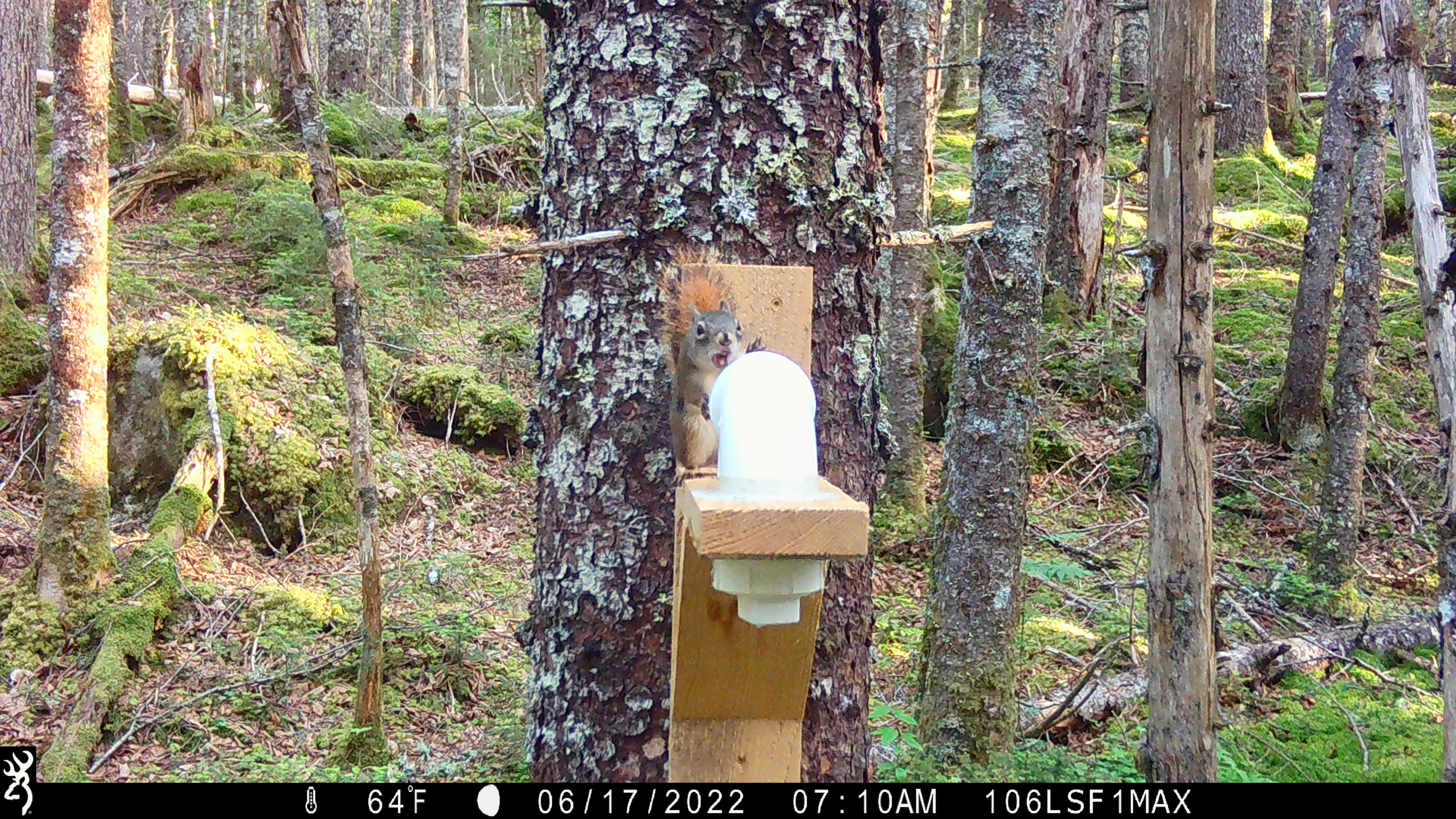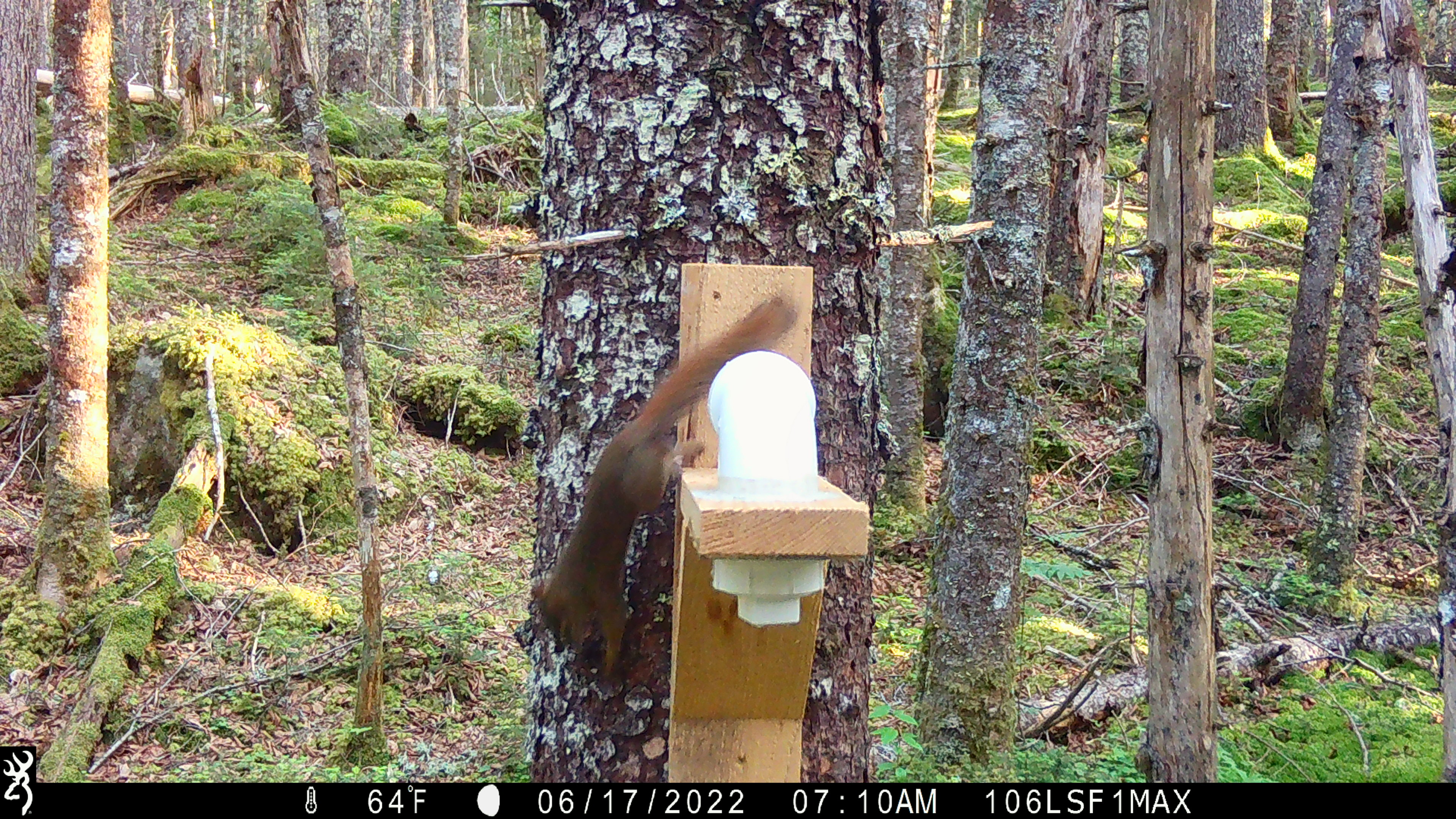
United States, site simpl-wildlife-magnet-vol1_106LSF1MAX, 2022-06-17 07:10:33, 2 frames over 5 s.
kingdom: Animalia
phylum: Chordata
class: Mammalia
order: Rodentia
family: Sciuridae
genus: Tamiasciurus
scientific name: Tamiasciurus hudsonicus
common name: red squirrel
Red squirrel (Tamiasciurus hudsonicus).